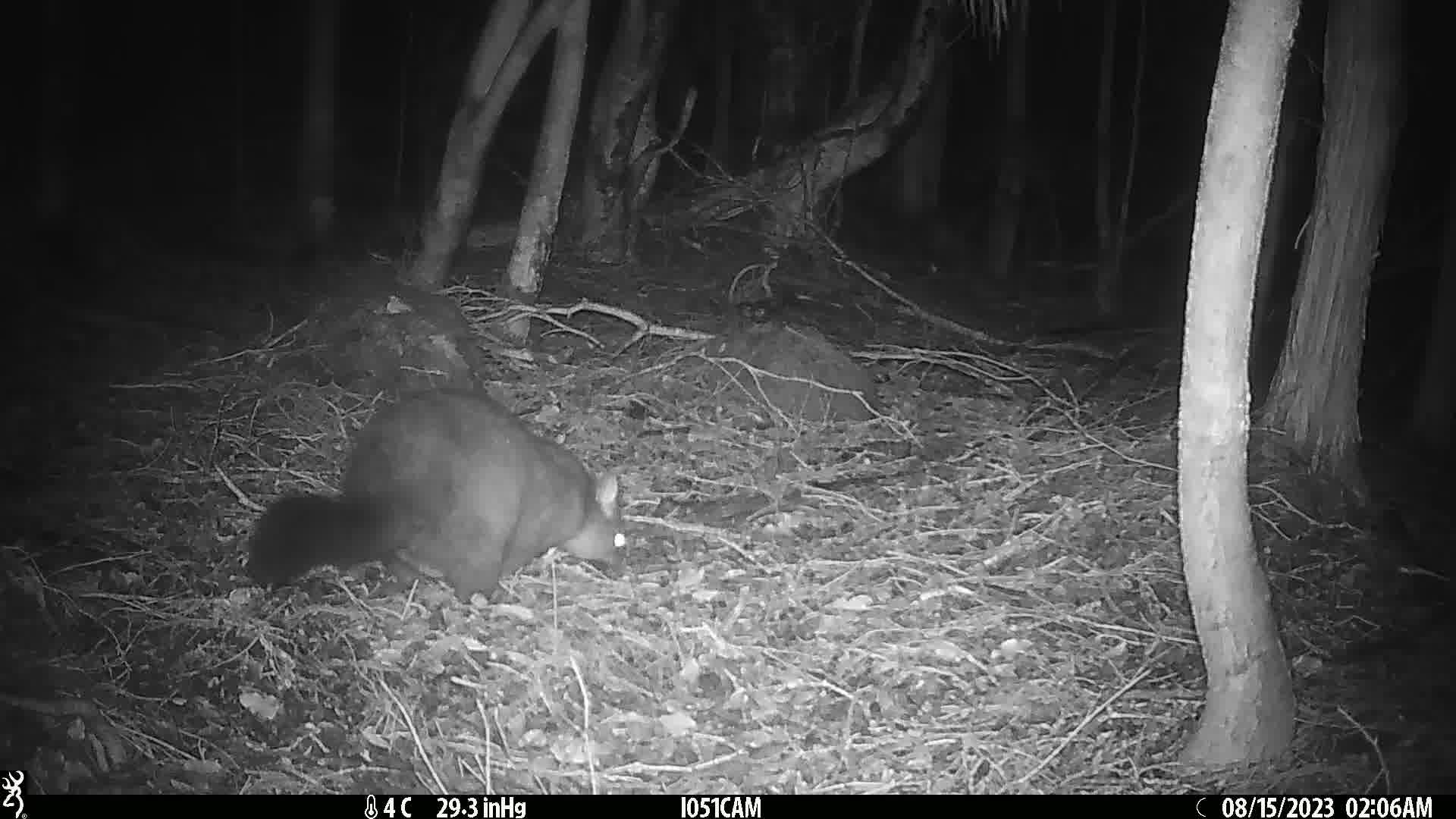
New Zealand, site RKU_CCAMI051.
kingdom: Animalia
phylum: Chordata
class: Mammalia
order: Diprotodontia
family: Phalangeridae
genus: Trichosurus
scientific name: Trichosurus vulpecula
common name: common brushtail possum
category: possum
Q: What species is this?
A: Possum (common brushtail possum) (Trichosurus vulpecula).